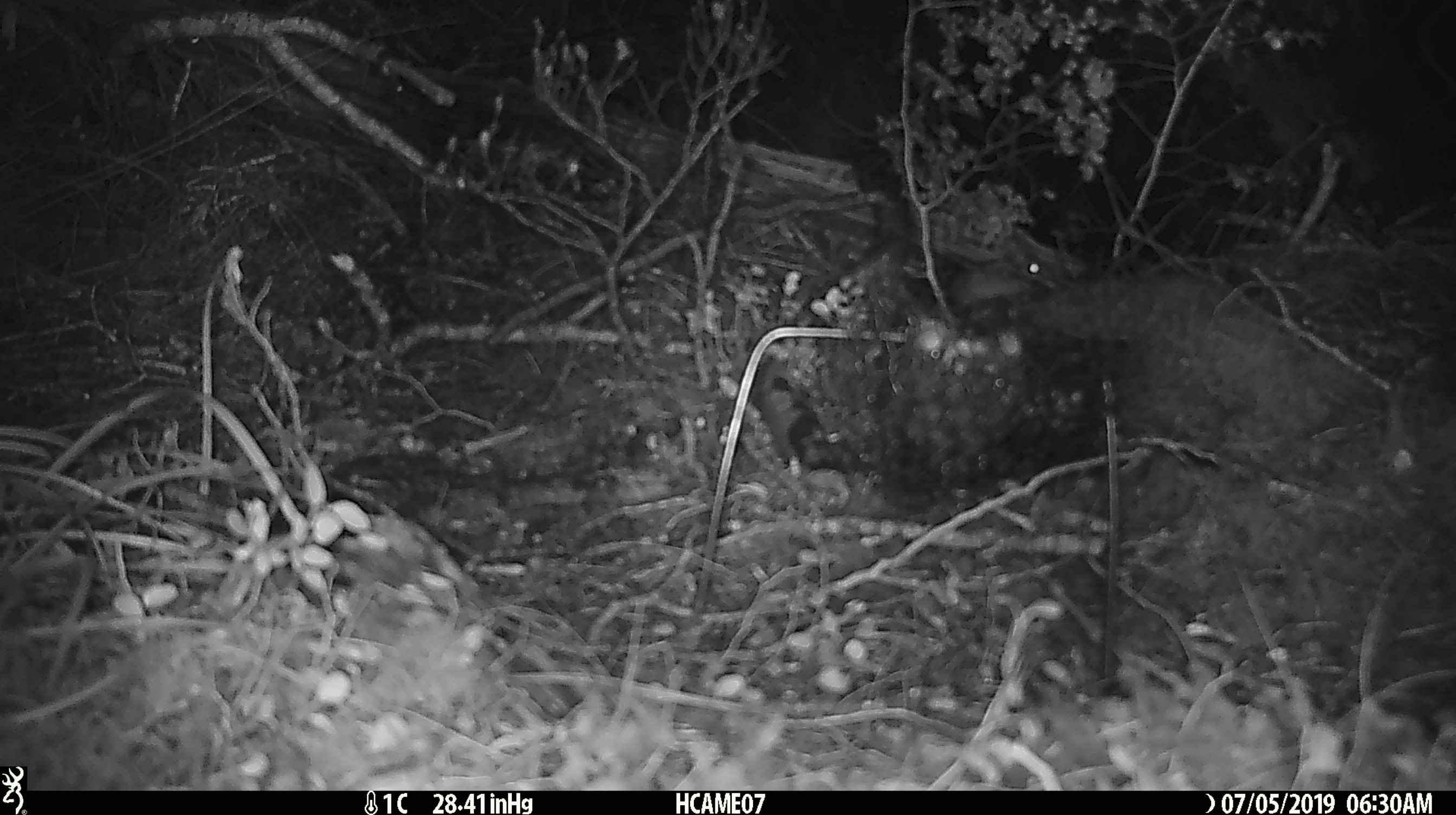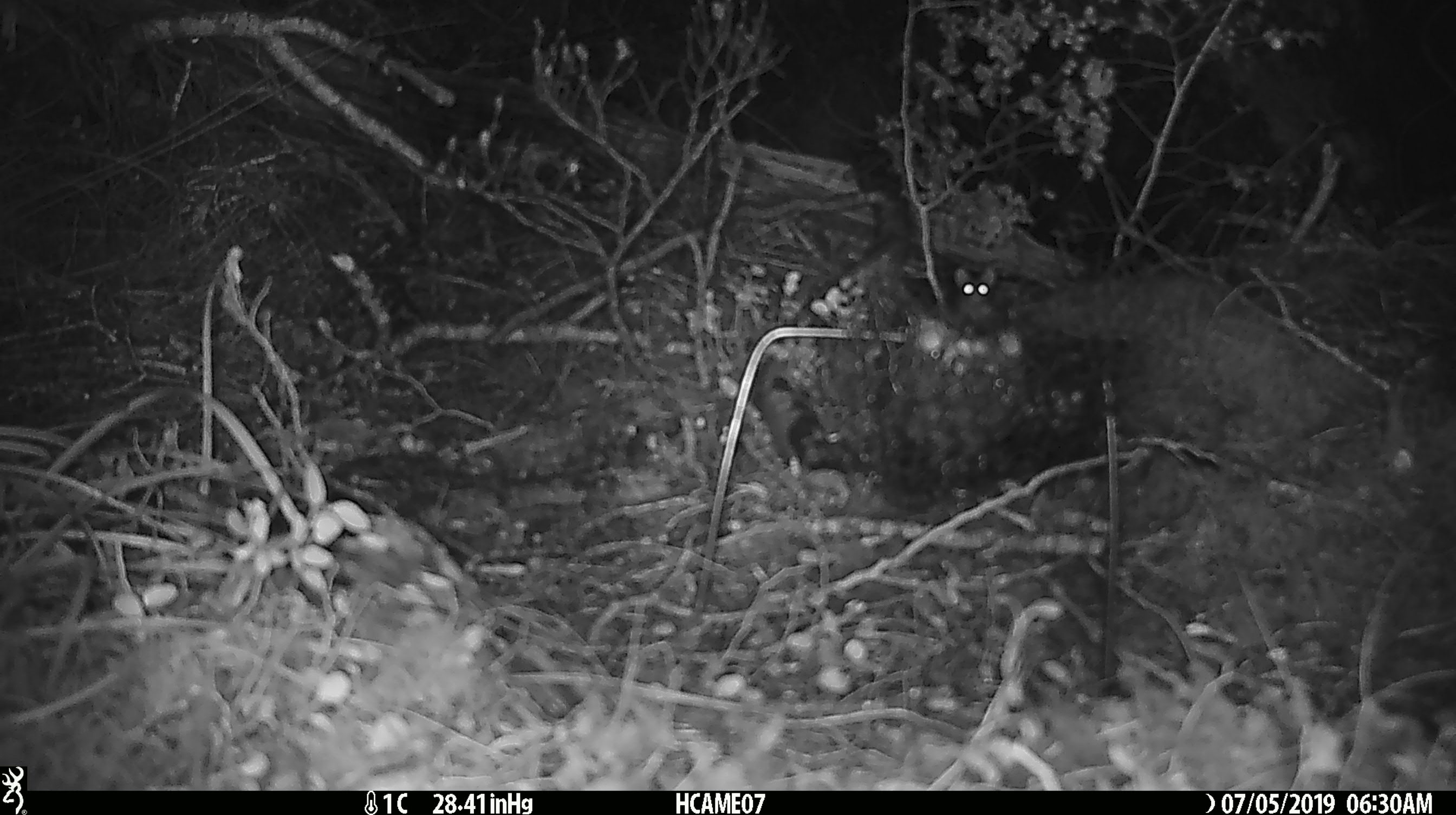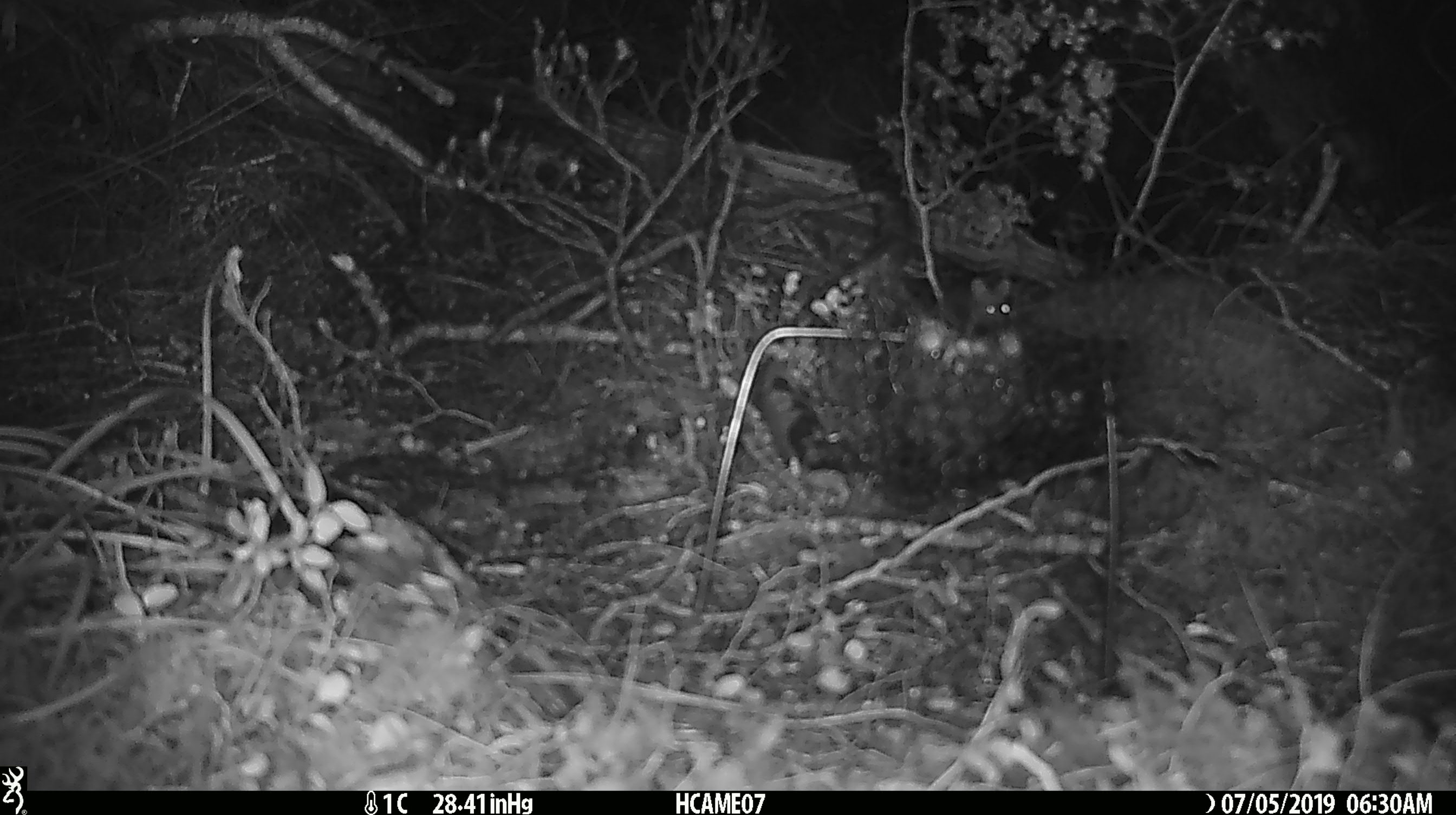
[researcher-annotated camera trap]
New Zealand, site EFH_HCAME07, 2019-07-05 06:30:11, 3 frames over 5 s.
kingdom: Animalia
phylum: Chordata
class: Mammalia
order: Rodentia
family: Muridae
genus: Mus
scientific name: Mus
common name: mouse